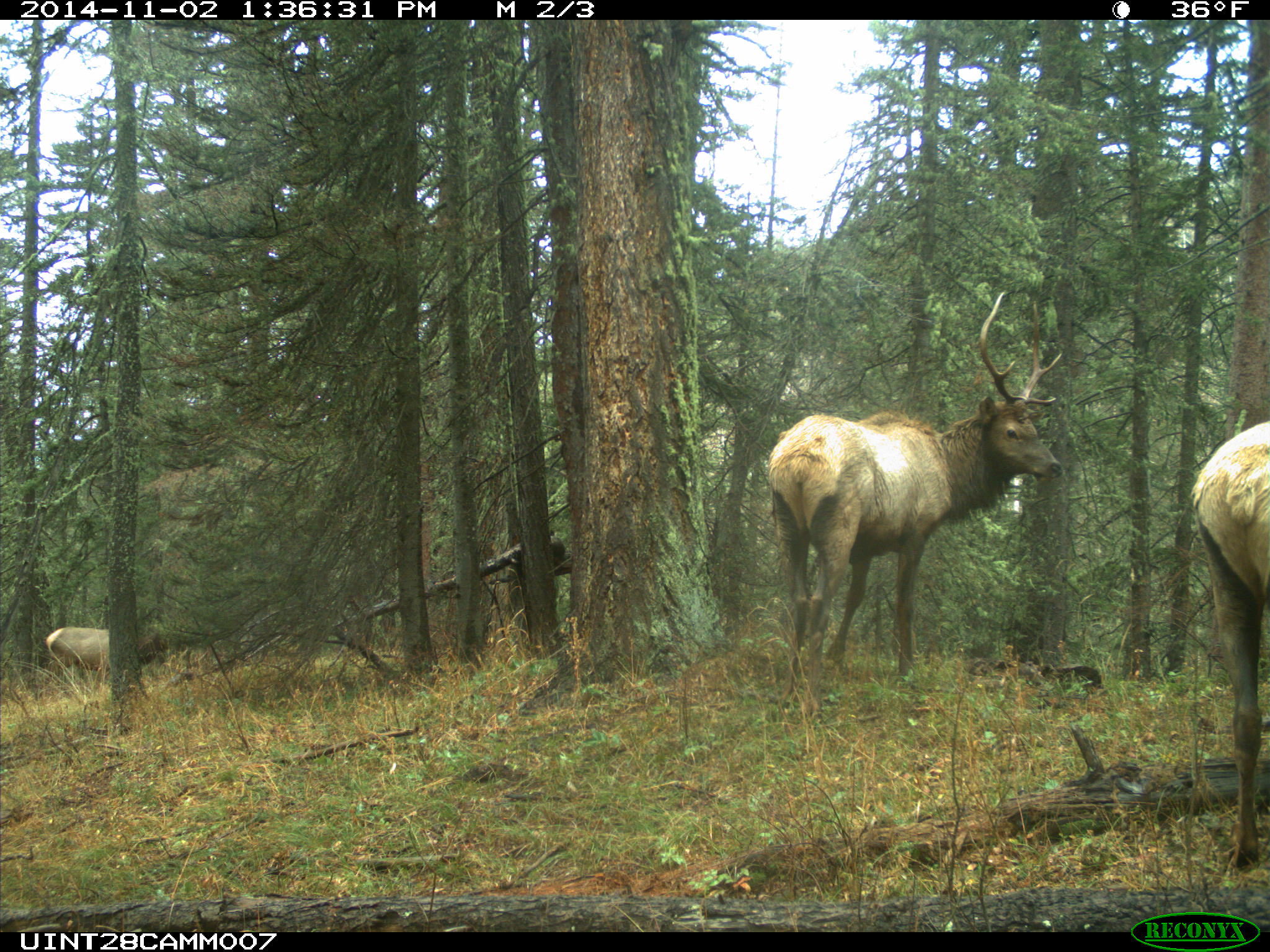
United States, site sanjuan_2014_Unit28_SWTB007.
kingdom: Animalia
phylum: Chordata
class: Mammalia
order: Artiodactyla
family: Cervidae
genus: Cervus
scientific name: Cervus elaphus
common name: red deer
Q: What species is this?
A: Cervus elaphus (red deer).